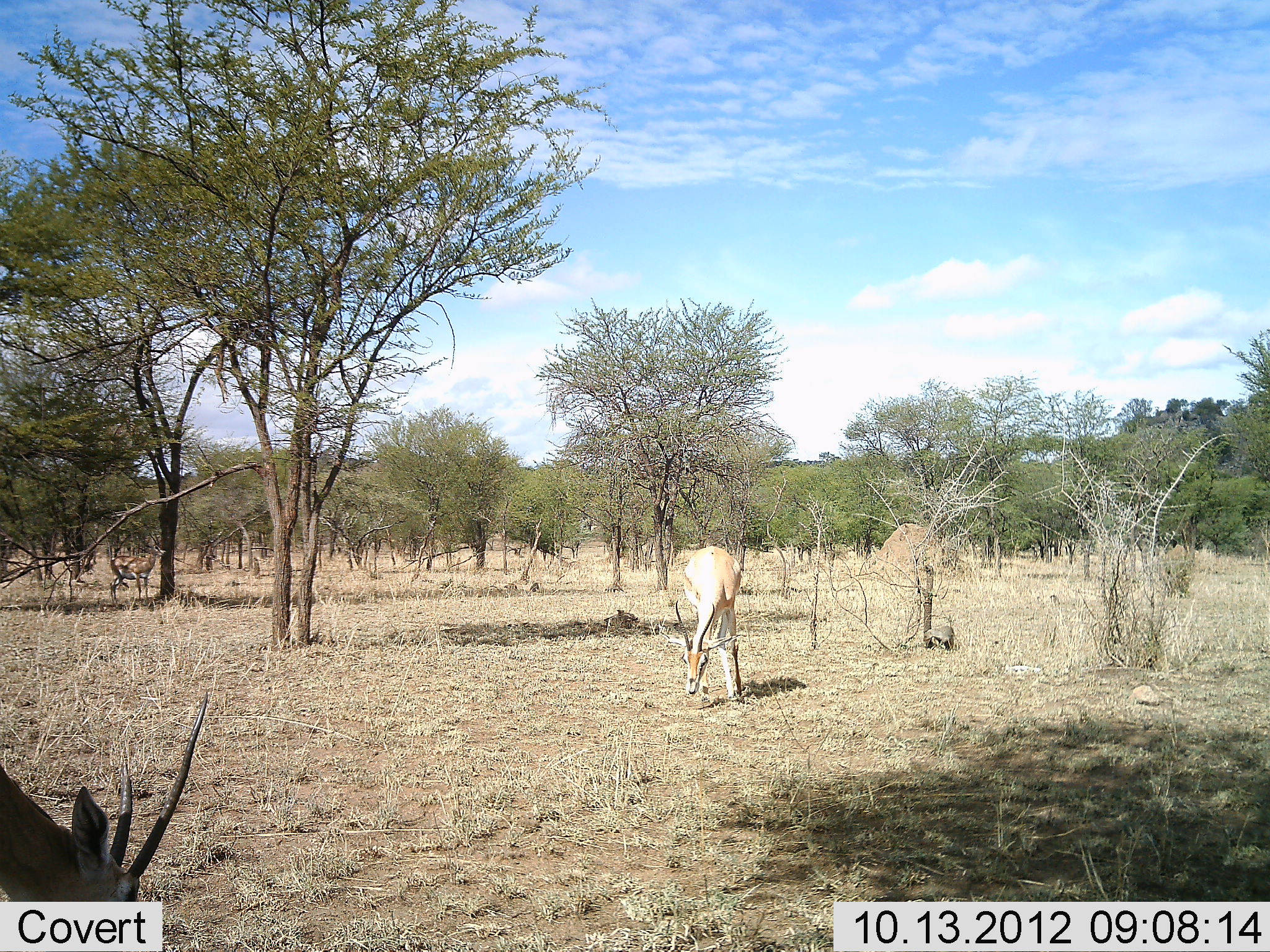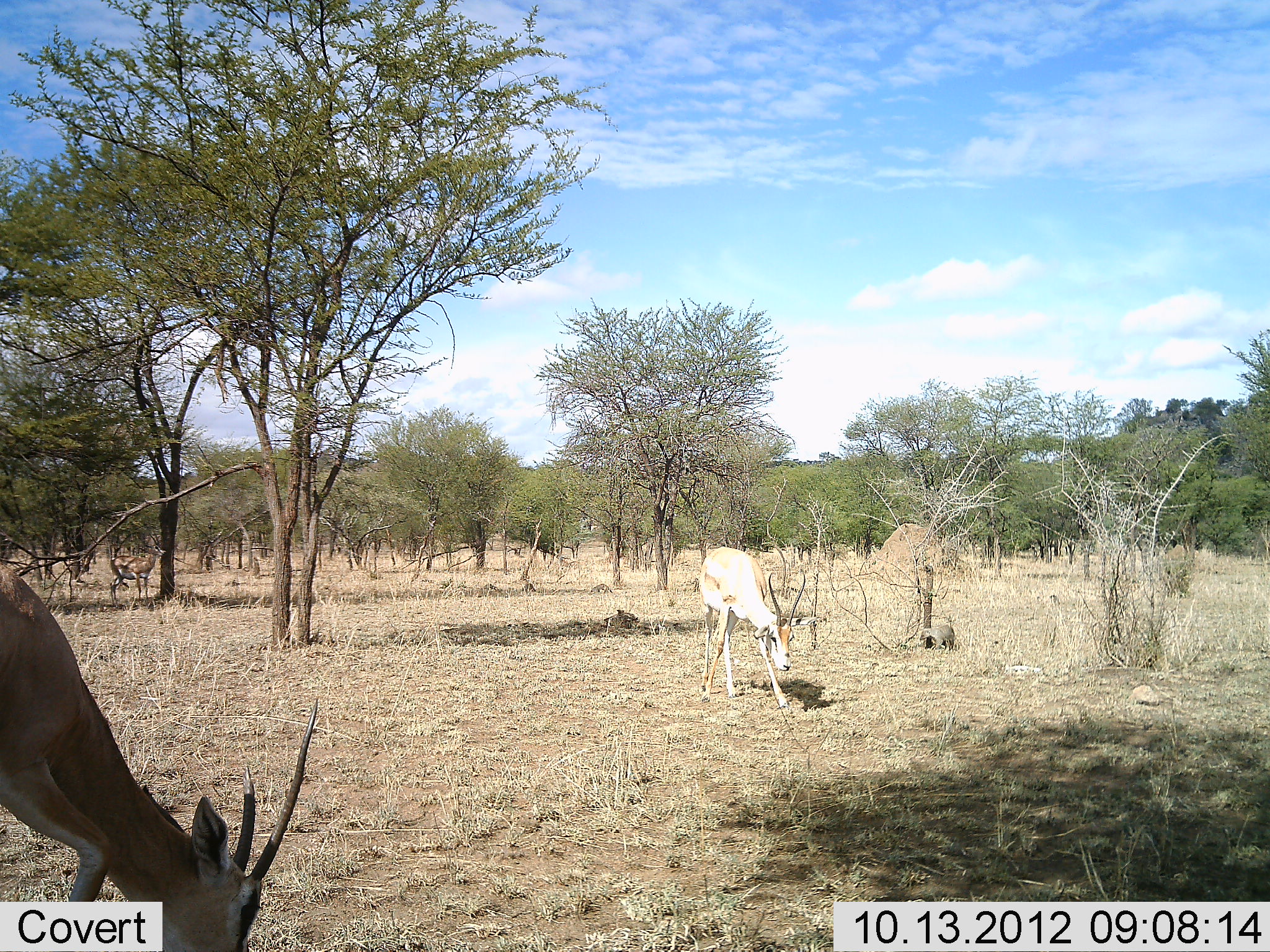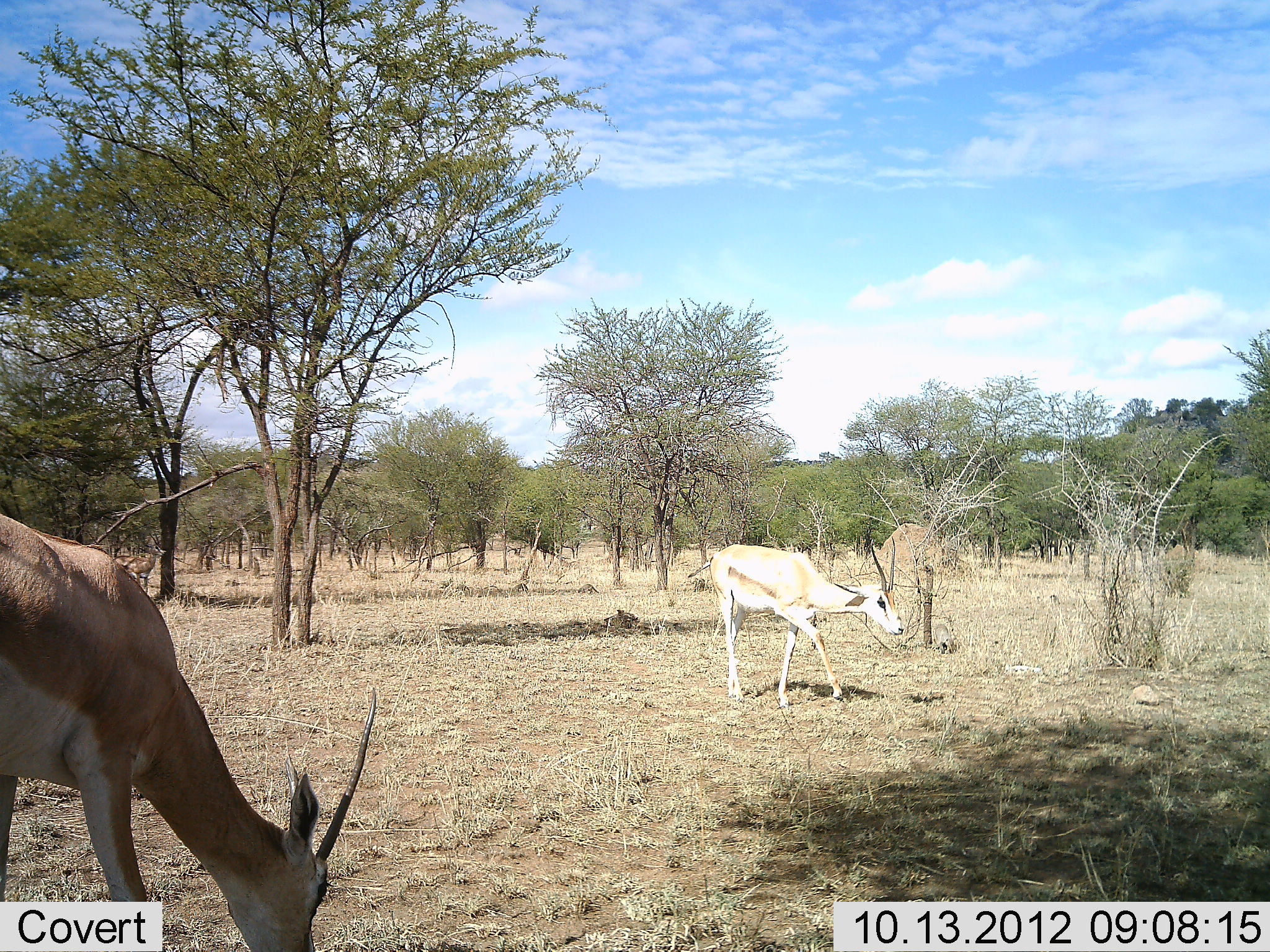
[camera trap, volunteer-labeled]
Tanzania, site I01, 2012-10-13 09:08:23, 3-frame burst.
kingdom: Animalia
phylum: Chordata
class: Mammalia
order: Artiodactyla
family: Bovidae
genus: Nanger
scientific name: Nanger granti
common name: grant's gazelle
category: gazellegrants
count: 2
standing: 22%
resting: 0%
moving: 56%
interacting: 0%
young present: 6%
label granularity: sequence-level